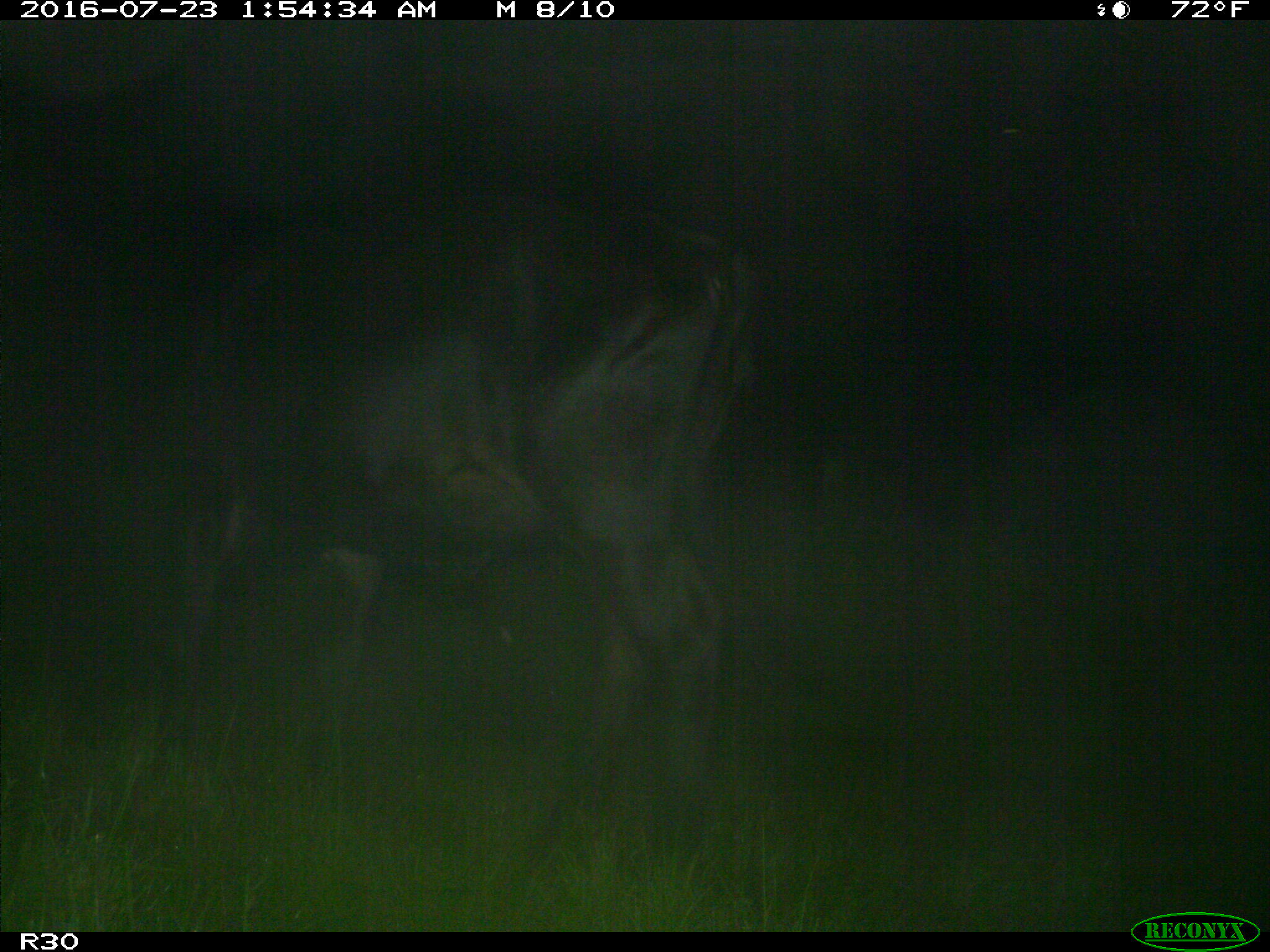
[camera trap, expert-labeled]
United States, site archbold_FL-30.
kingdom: Animalia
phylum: Chordata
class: Mammalia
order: Artiodactyla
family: Bovidae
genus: Bos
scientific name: Bos taurus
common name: domestic cow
Bos taurus (domestic cow).